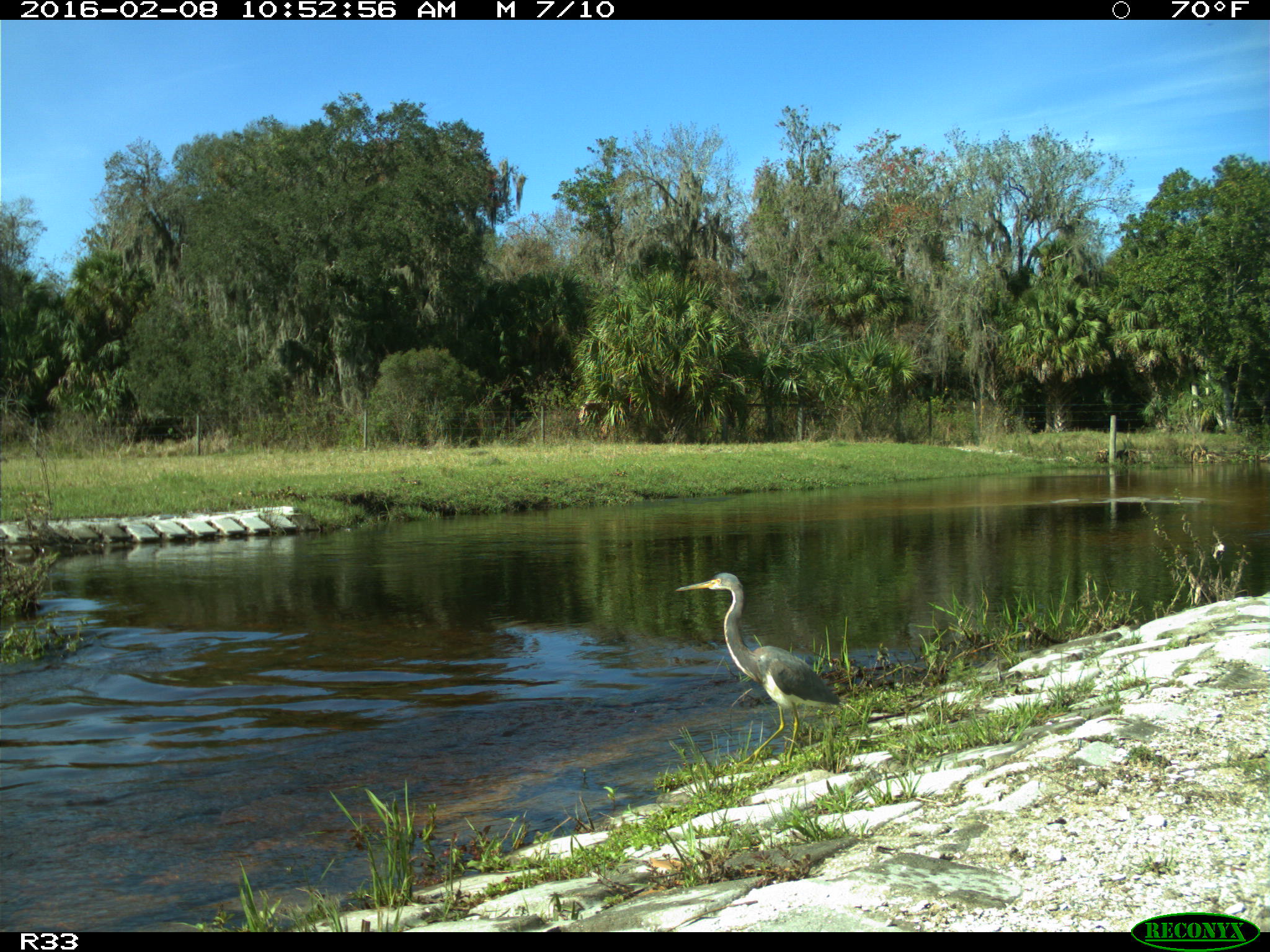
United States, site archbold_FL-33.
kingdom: Animalia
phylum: Chordata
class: Aves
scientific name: Aves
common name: birds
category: unidentified bird